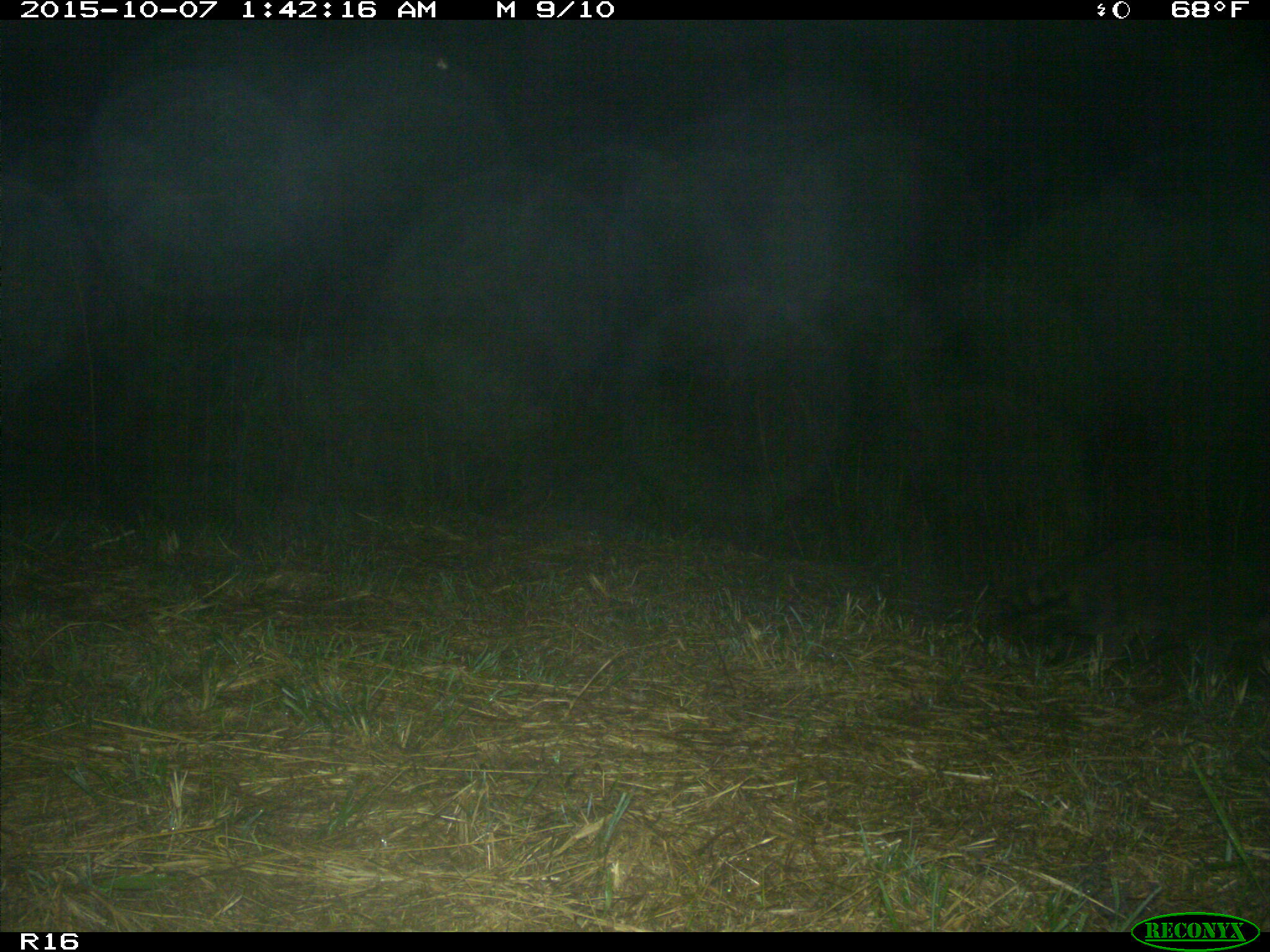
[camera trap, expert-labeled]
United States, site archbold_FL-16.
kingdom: Animalia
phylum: Chordata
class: Mammalia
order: Carnivora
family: Procyonidae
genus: Procyon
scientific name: Procyon lotor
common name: common raccoon